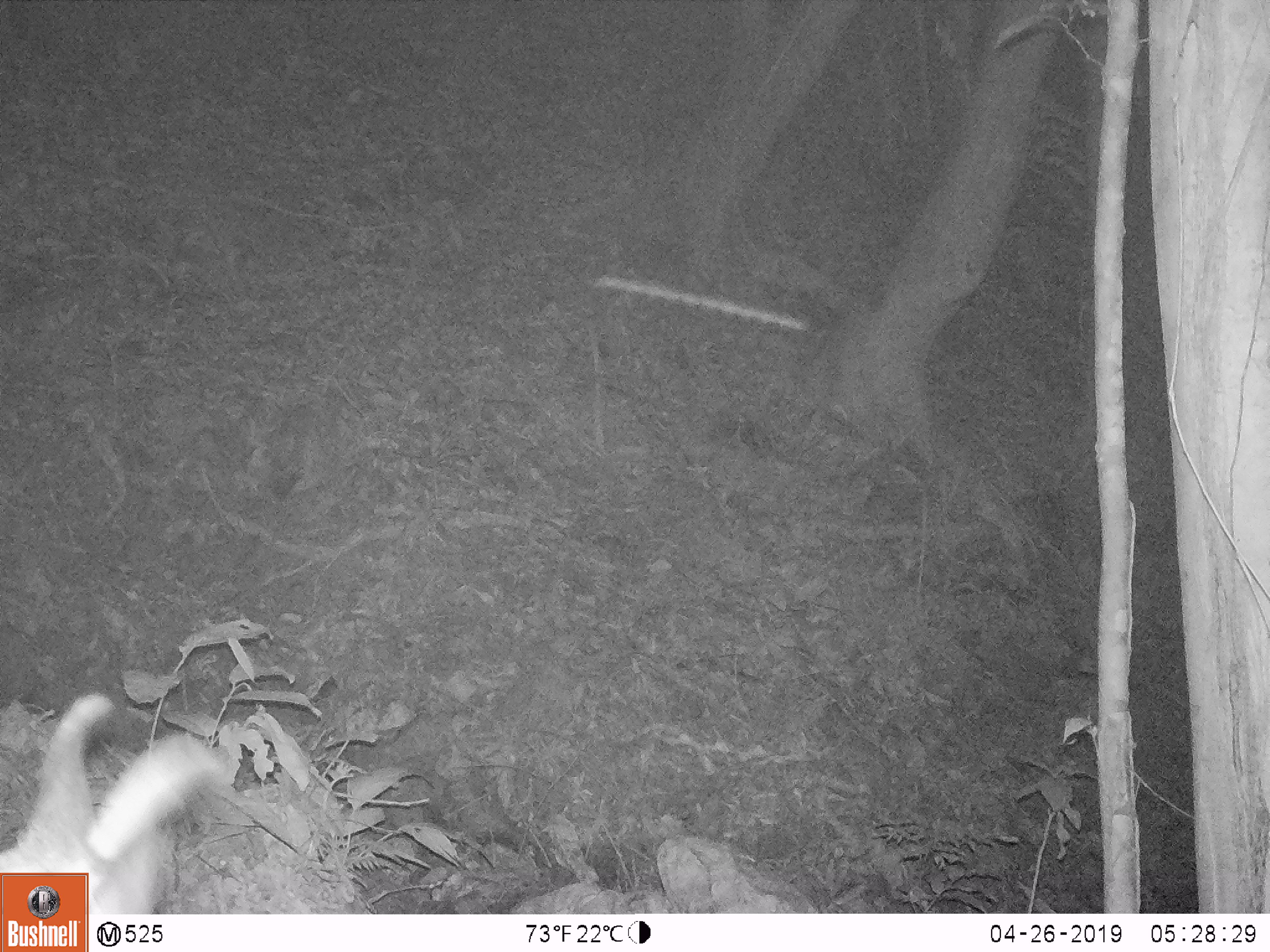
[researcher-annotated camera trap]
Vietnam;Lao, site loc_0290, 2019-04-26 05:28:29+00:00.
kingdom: Animalia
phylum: Chordata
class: Mammalia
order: Artiodactyla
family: Bovidae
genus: Capricornis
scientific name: Capricornis sumatraensis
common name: chinese serow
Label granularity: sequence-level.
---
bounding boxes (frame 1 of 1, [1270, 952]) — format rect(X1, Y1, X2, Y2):
chinese serow: rect(0, 692, 229, 914)